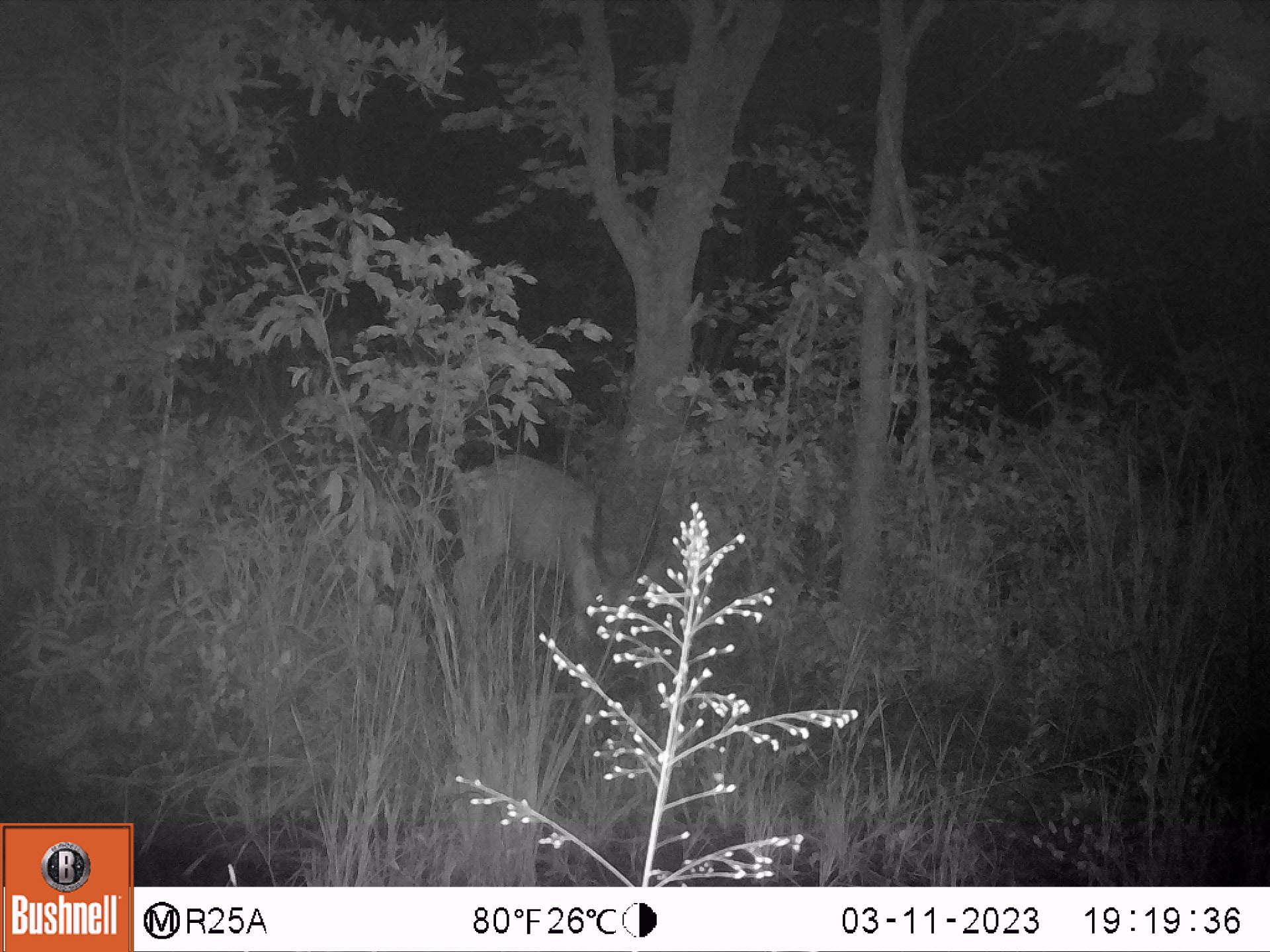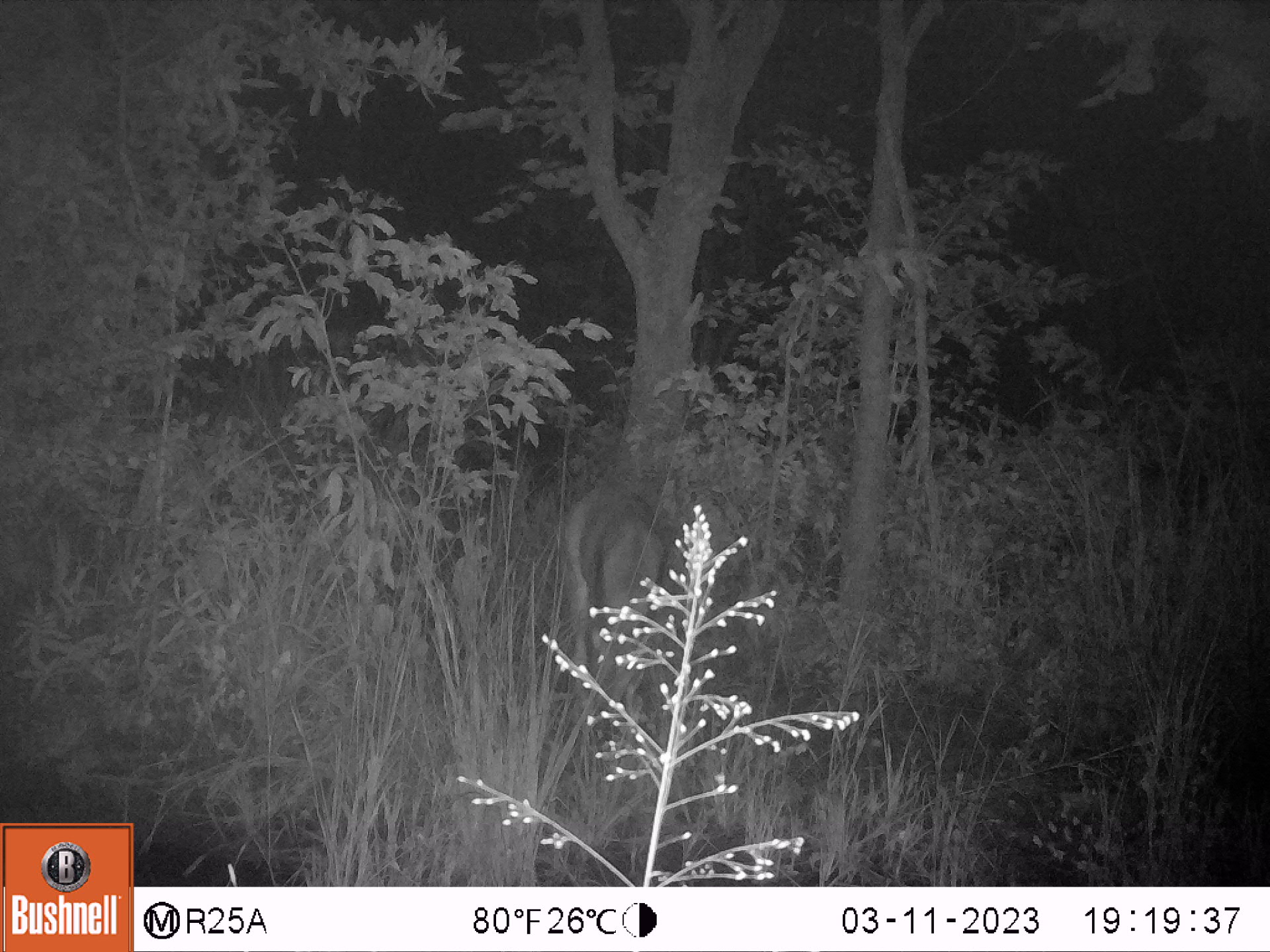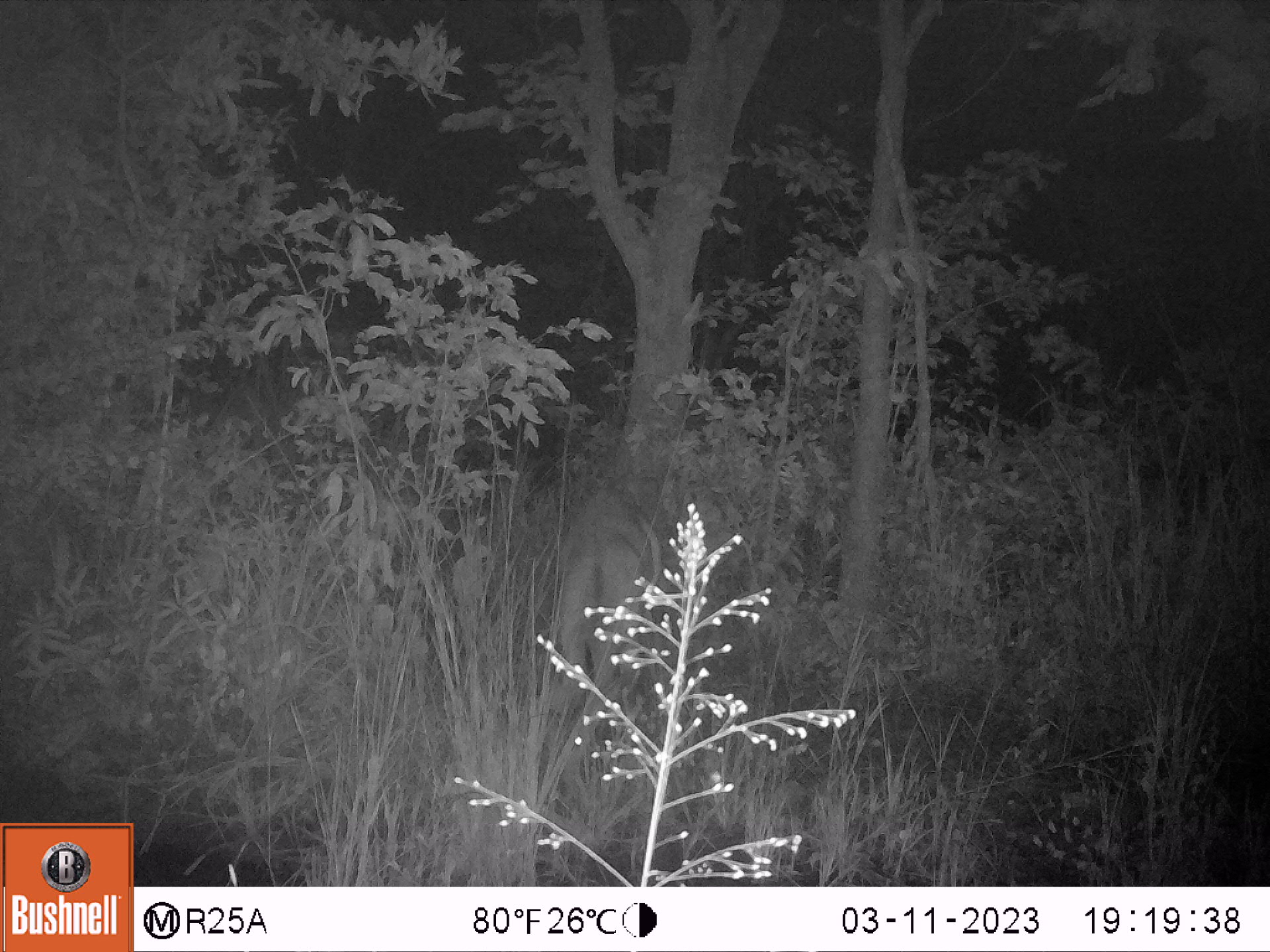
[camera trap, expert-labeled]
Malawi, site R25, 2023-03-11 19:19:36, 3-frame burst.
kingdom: Animalia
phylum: Chordata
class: Mammalia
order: Artiodactyla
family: Bovidae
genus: Tragelaphus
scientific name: Tragelaphus sylvaticus sylvaticus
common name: cape bushbuck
Cape bushbuck (Tragelaphus sylvaticus sylvaticus), count 1.